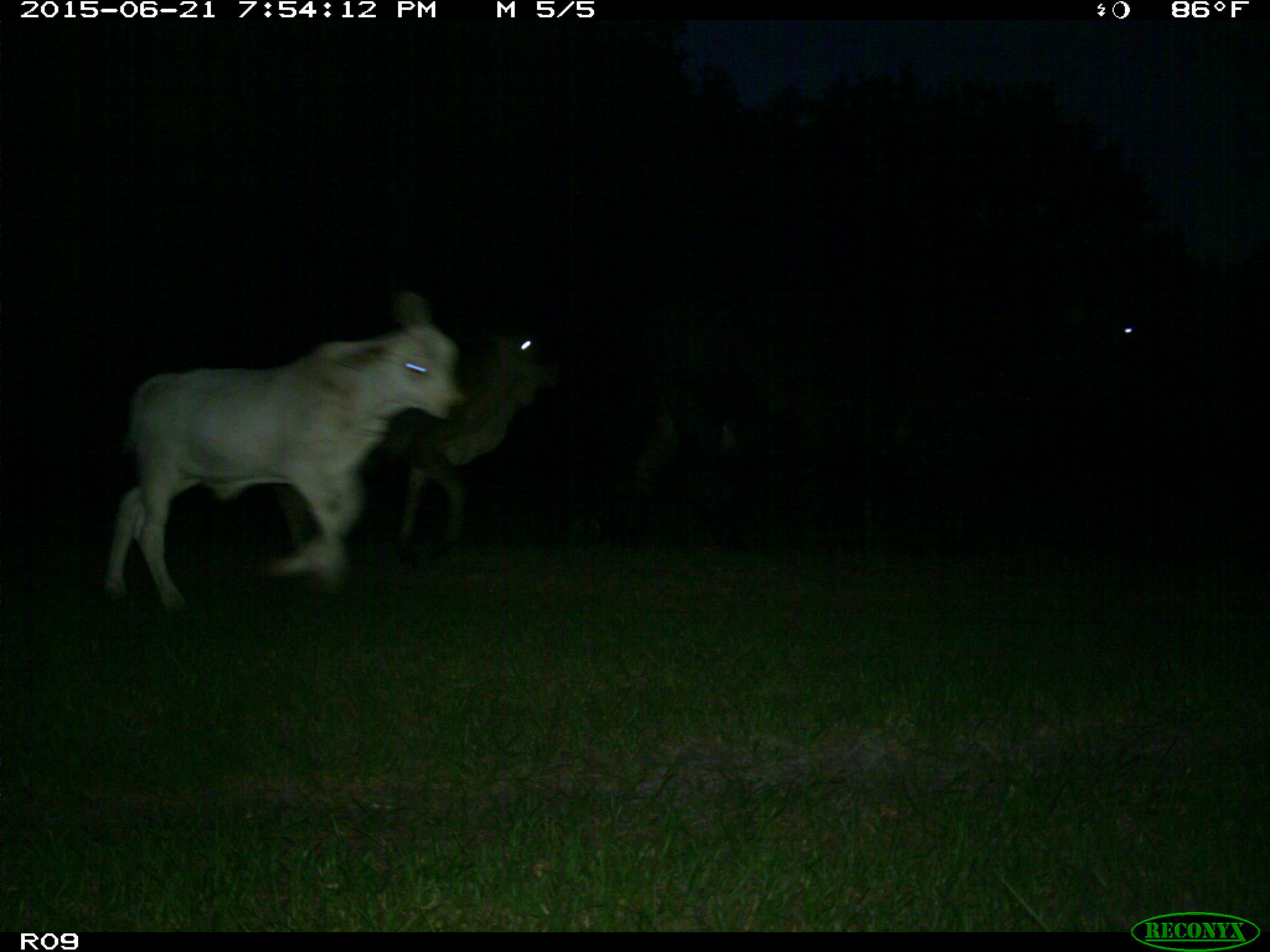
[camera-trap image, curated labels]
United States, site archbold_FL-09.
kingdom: Animalia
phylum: Chordata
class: Mammalia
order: Artiodactyla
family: Bovidae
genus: Bos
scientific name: Bos taurus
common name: domestic cow